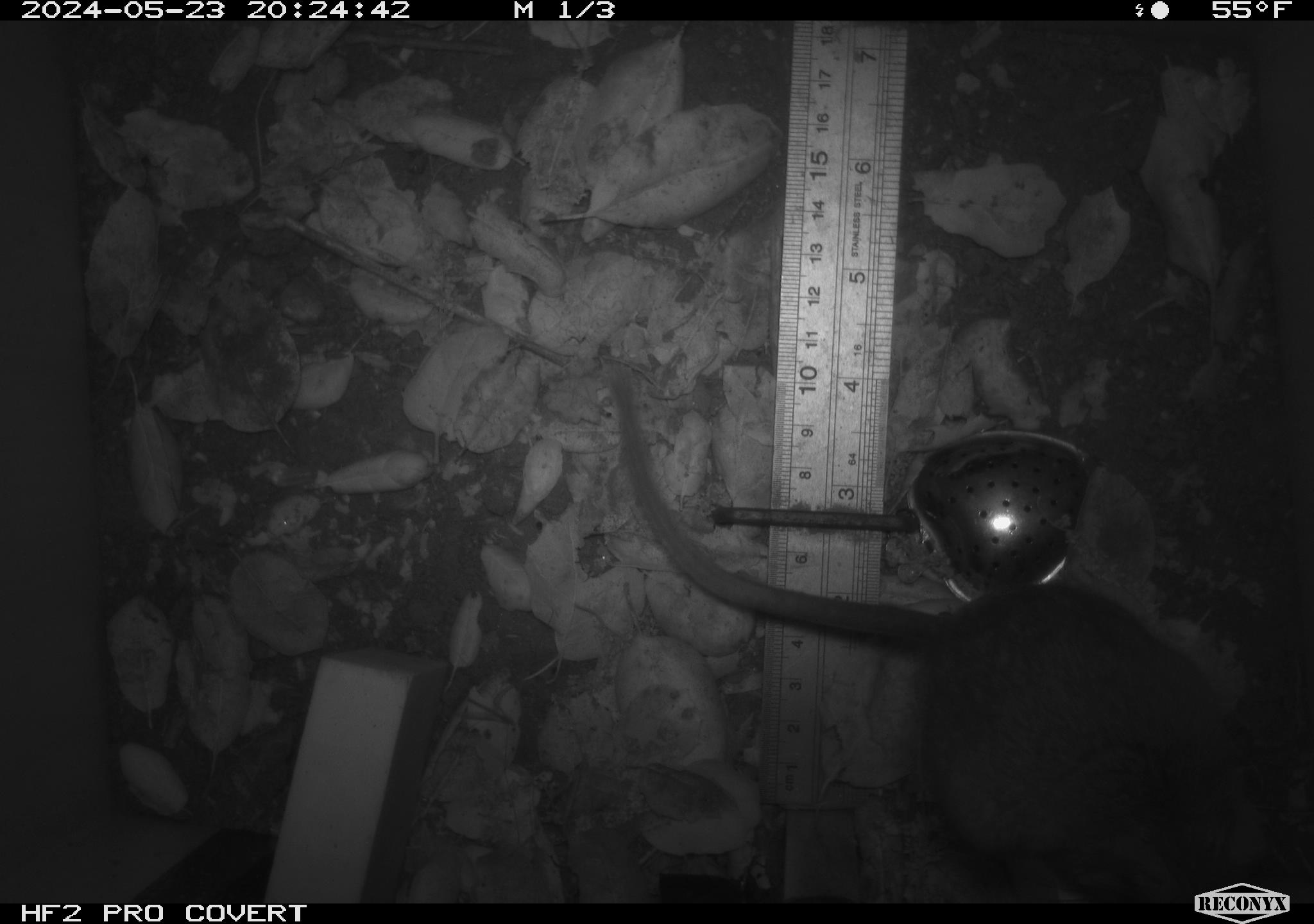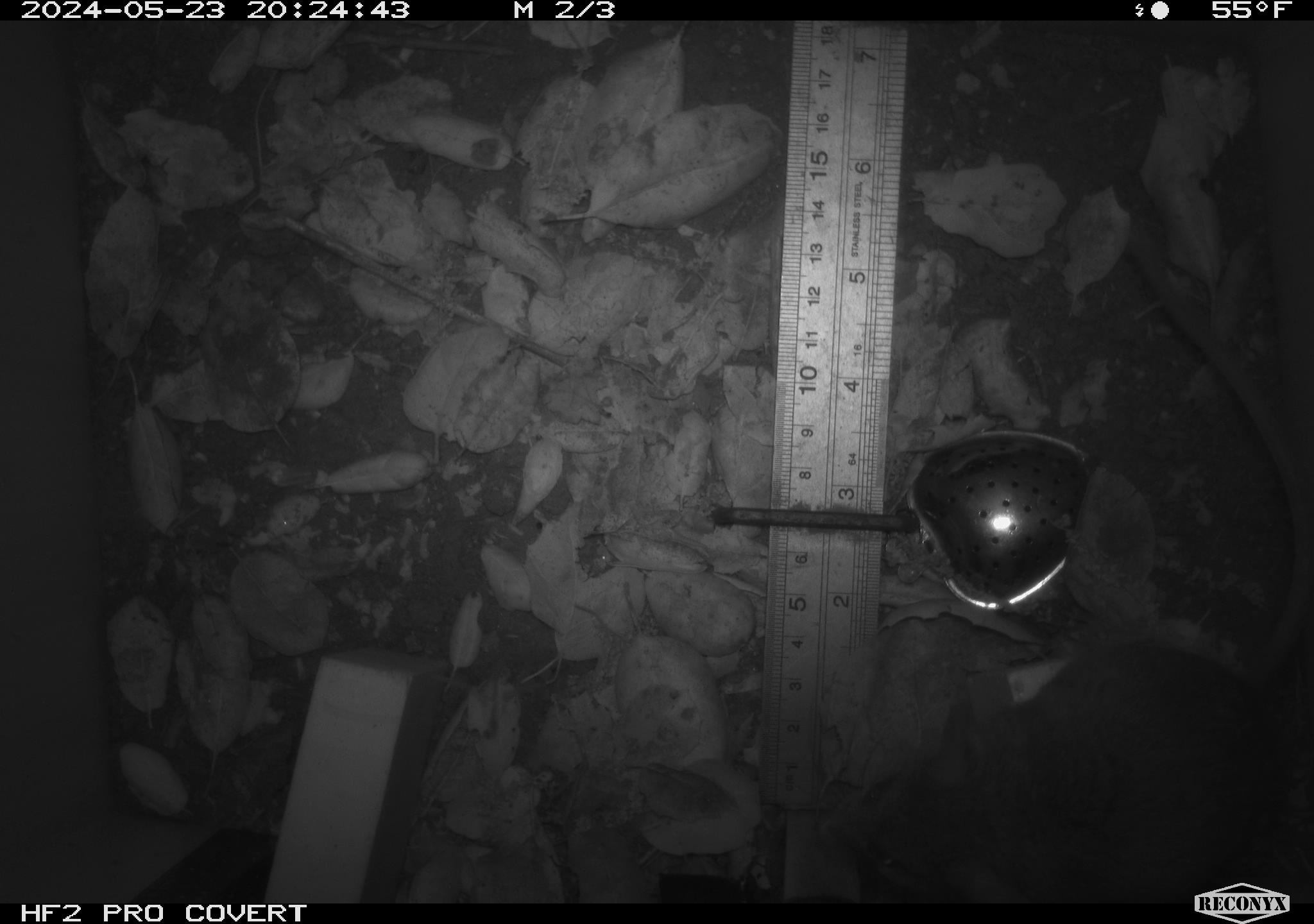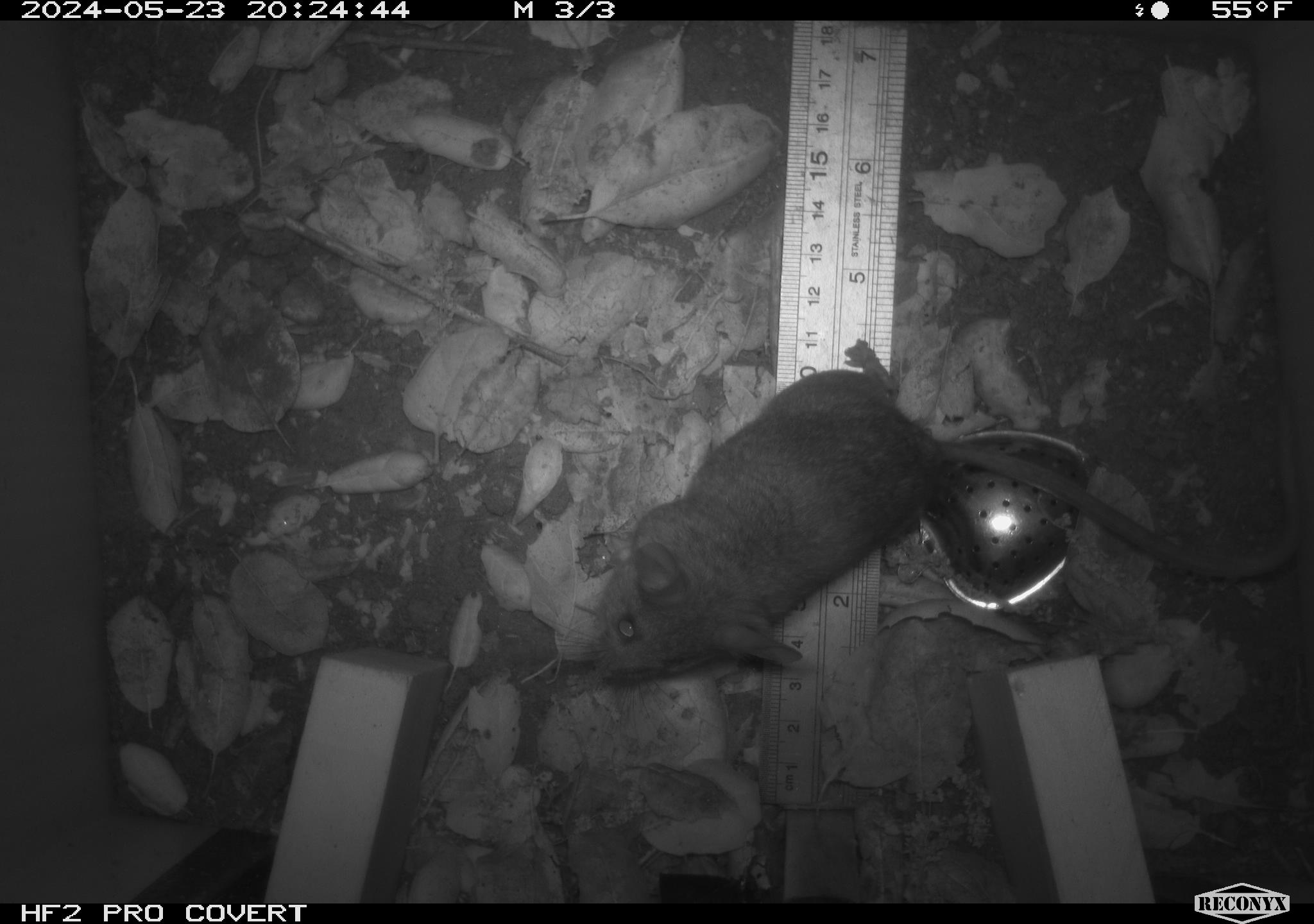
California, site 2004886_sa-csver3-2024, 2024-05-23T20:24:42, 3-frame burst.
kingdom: Animalia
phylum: Chordata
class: Mammalia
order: Rodentia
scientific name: Rodentia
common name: rodent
Rodent (Rodentia).